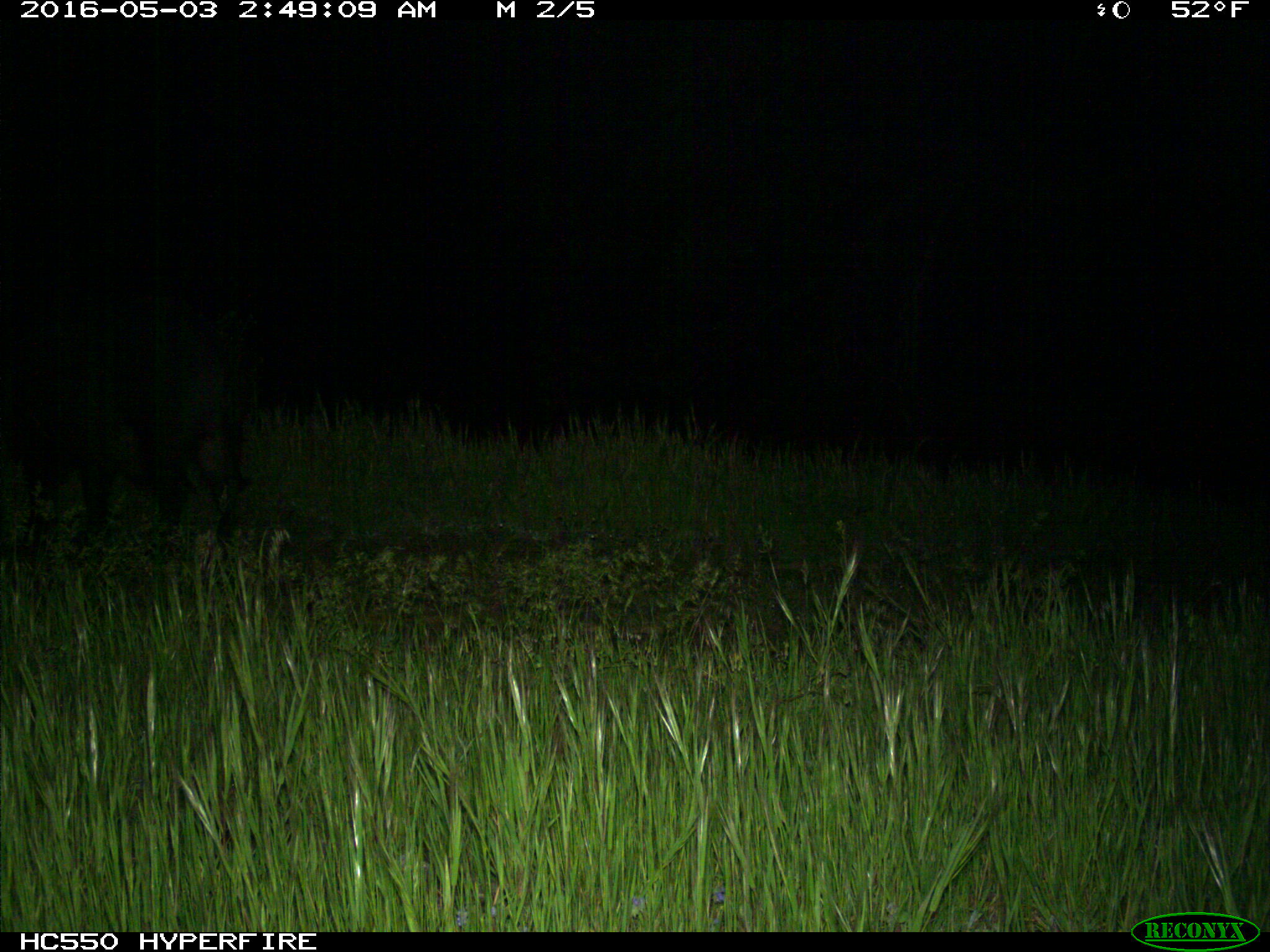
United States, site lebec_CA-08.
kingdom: Animalia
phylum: Chordata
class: Mammalia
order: Artiodactyla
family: Suidae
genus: Sus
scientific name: Sus scrofa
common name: wild boar